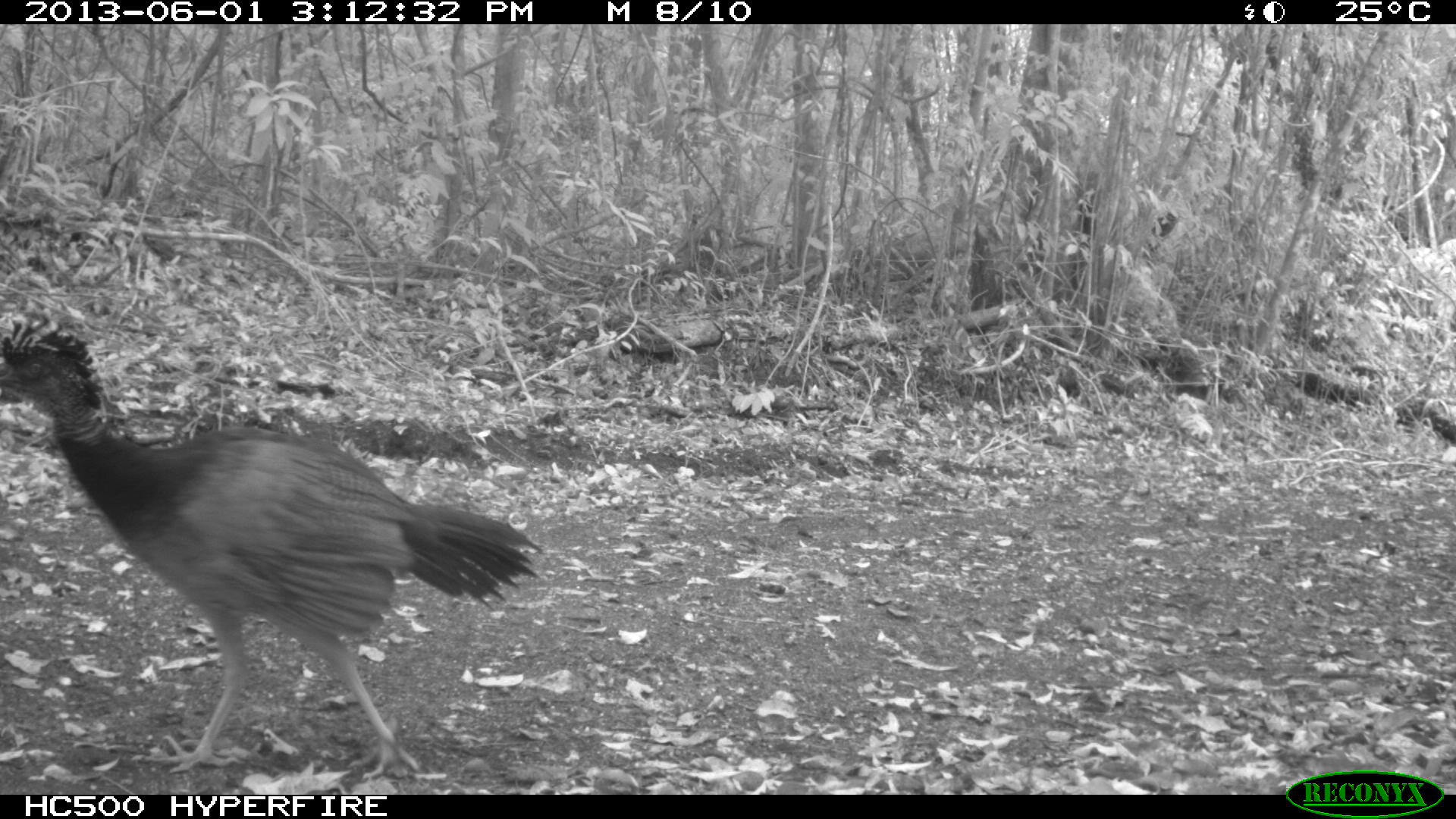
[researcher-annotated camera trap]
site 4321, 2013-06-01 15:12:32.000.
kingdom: Animalia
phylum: Chordata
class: Aves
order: Galliformes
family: Cracidae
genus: Crax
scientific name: Crax rubra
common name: great curassow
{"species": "Crax rubra (great curassow)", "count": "2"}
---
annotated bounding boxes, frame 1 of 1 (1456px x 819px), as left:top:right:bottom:
crax rubra: 0:310:543:779